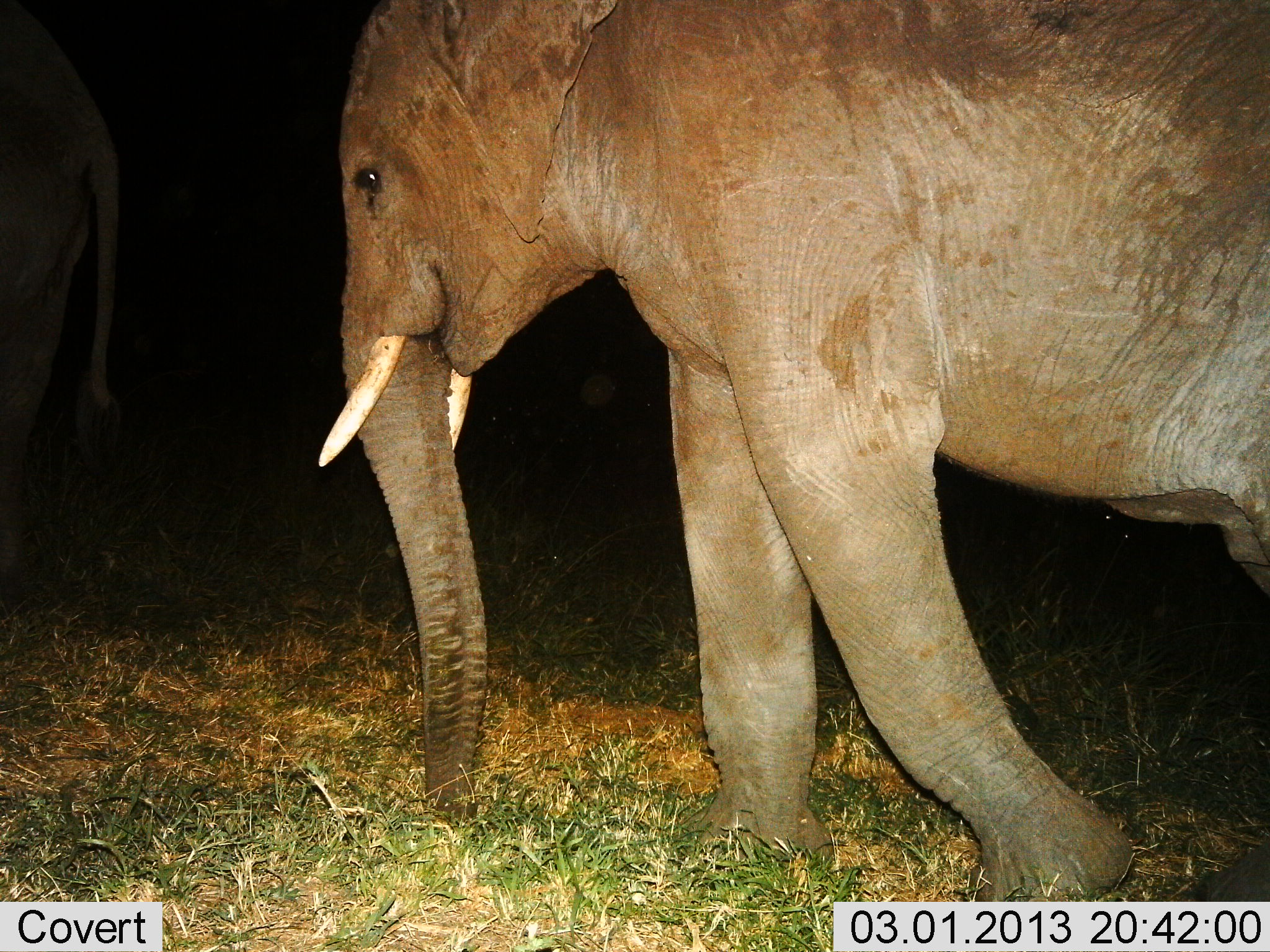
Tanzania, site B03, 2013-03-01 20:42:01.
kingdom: Animalia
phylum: Chordata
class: Mammalia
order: Proboscidea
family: Elephantidae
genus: Loxodonta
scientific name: Loxodonta africana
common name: african bush elephant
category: elephant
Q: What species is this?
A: Elephant (african bush elephant) (Loxodonta africana).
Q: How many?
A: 2.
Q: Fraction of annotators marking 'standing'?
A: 12%.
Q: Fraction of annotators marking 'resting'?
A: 0%.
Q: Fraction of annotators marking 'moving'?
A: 94%.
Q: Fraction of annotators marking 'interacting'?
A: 0%.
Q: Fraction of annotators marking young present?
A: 0%.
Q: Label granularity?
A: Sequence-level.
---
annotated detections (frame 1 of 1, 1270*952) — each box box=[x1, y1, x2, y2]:
animal: box=[313, 0, 1269, 902]; box=[1, 0, 126, 502]